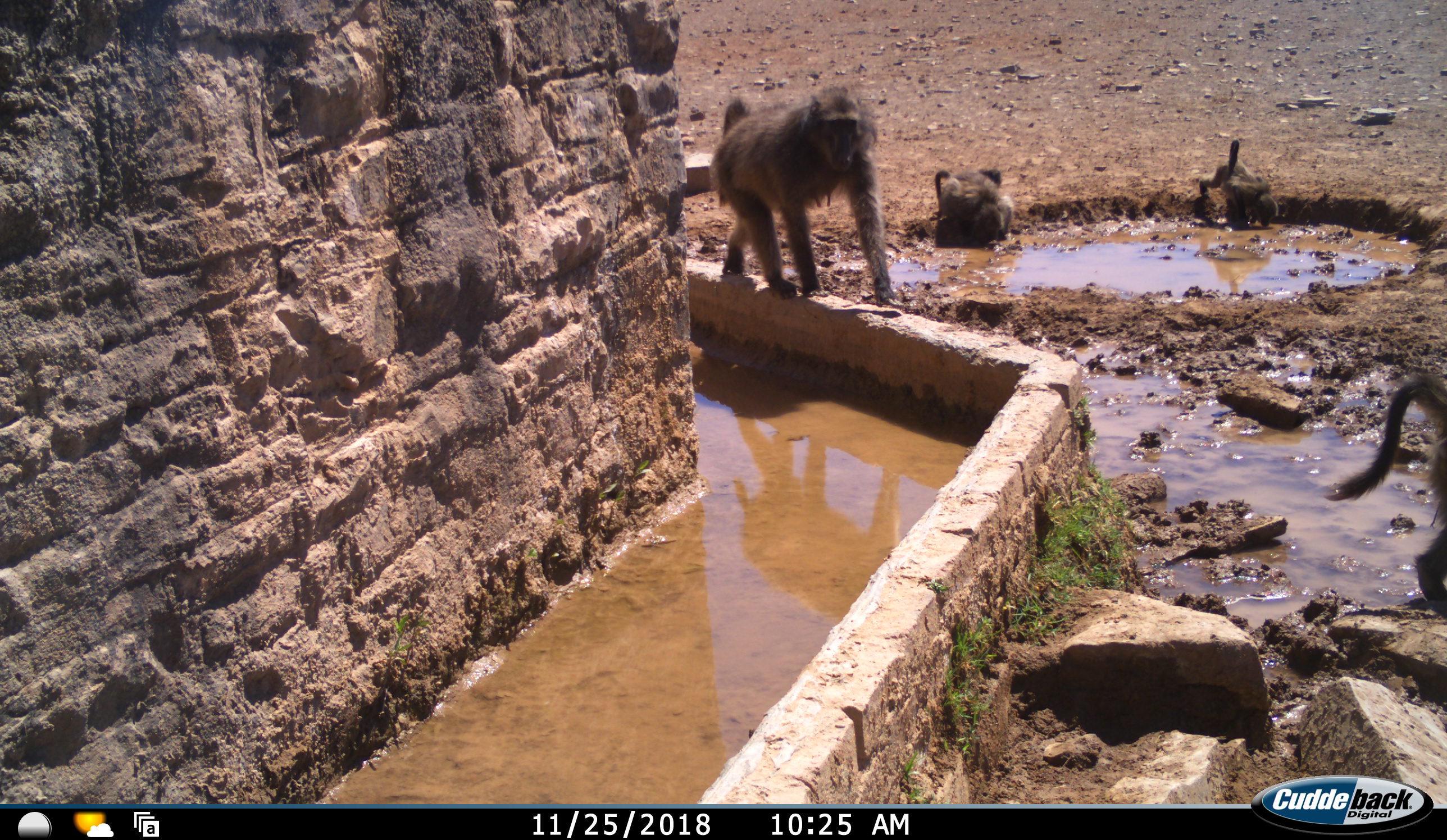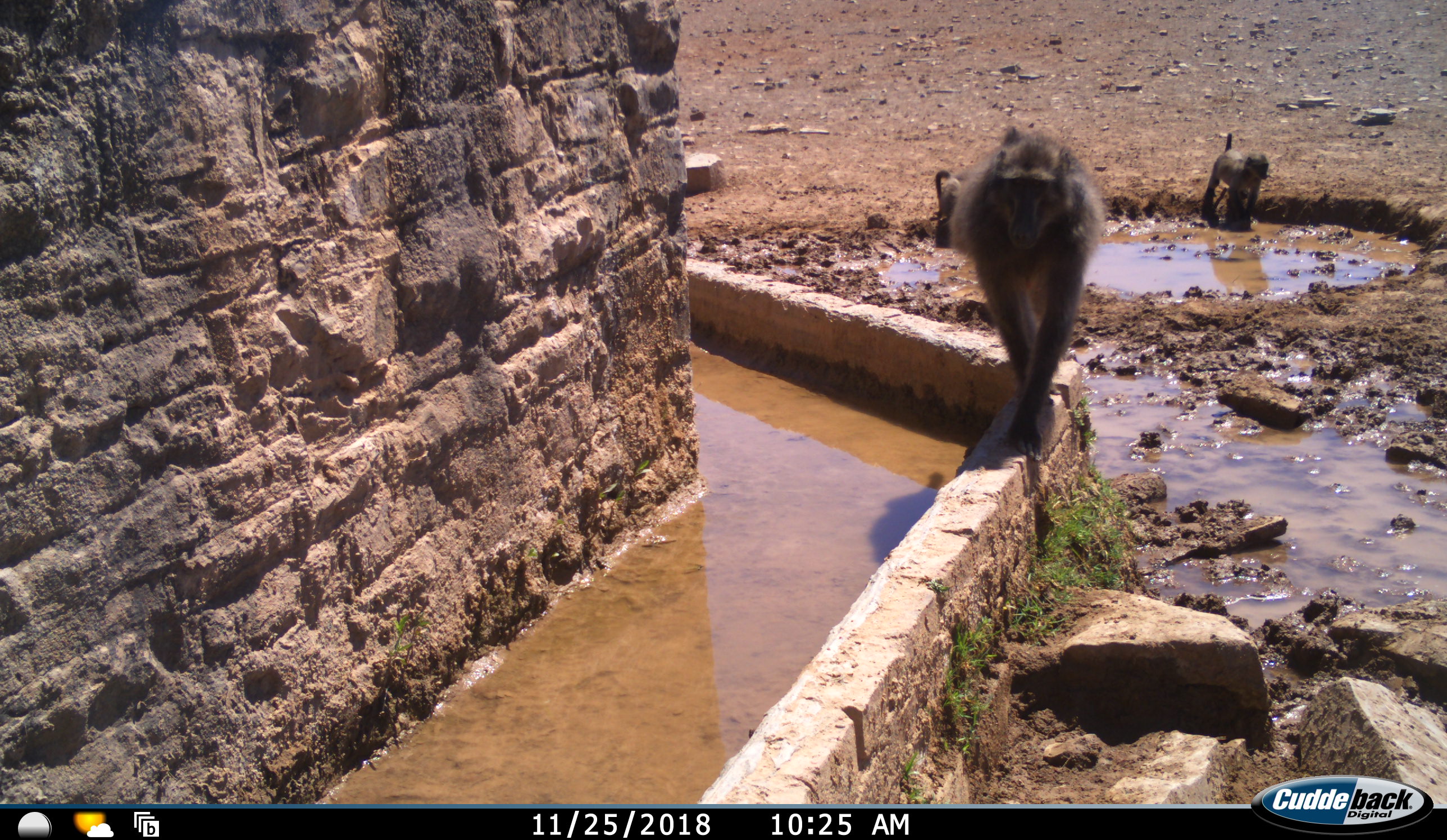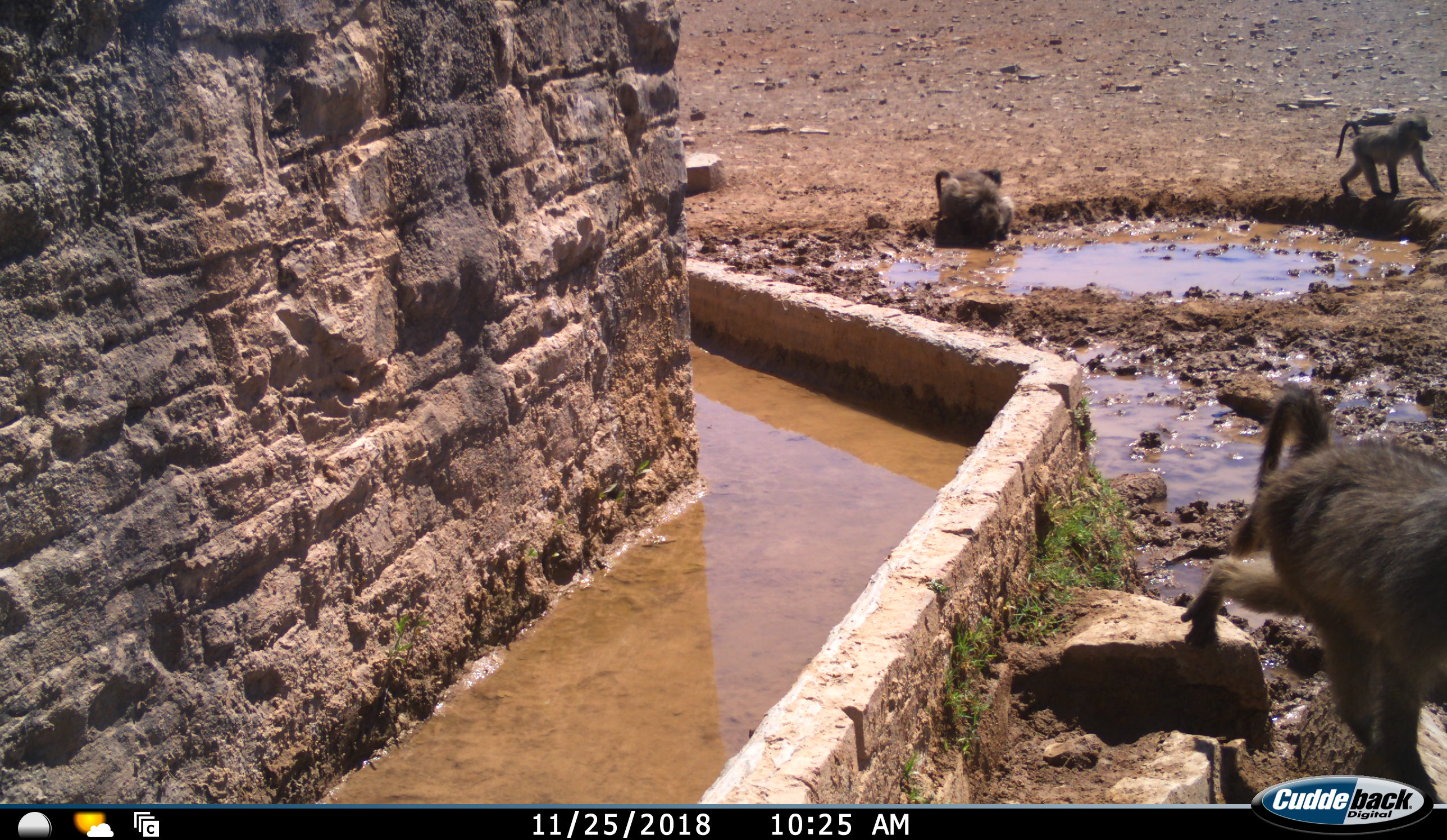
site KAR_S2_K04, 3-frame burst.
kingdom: Animalia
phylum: Chordata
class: Mammalia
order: Primates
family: Cercopithecidae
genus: Papio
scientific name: Papio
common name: baboon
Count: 4.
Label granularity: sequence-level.